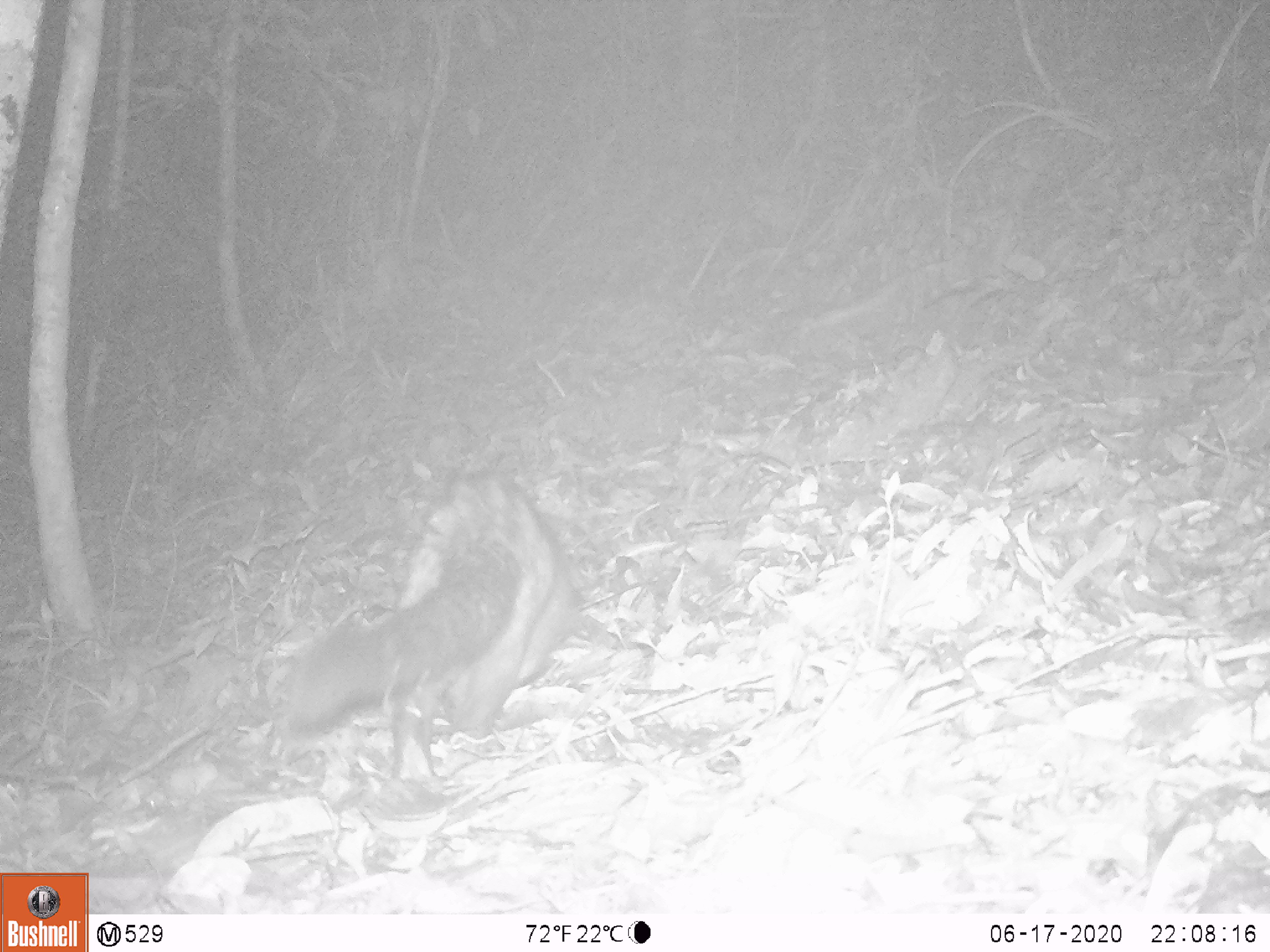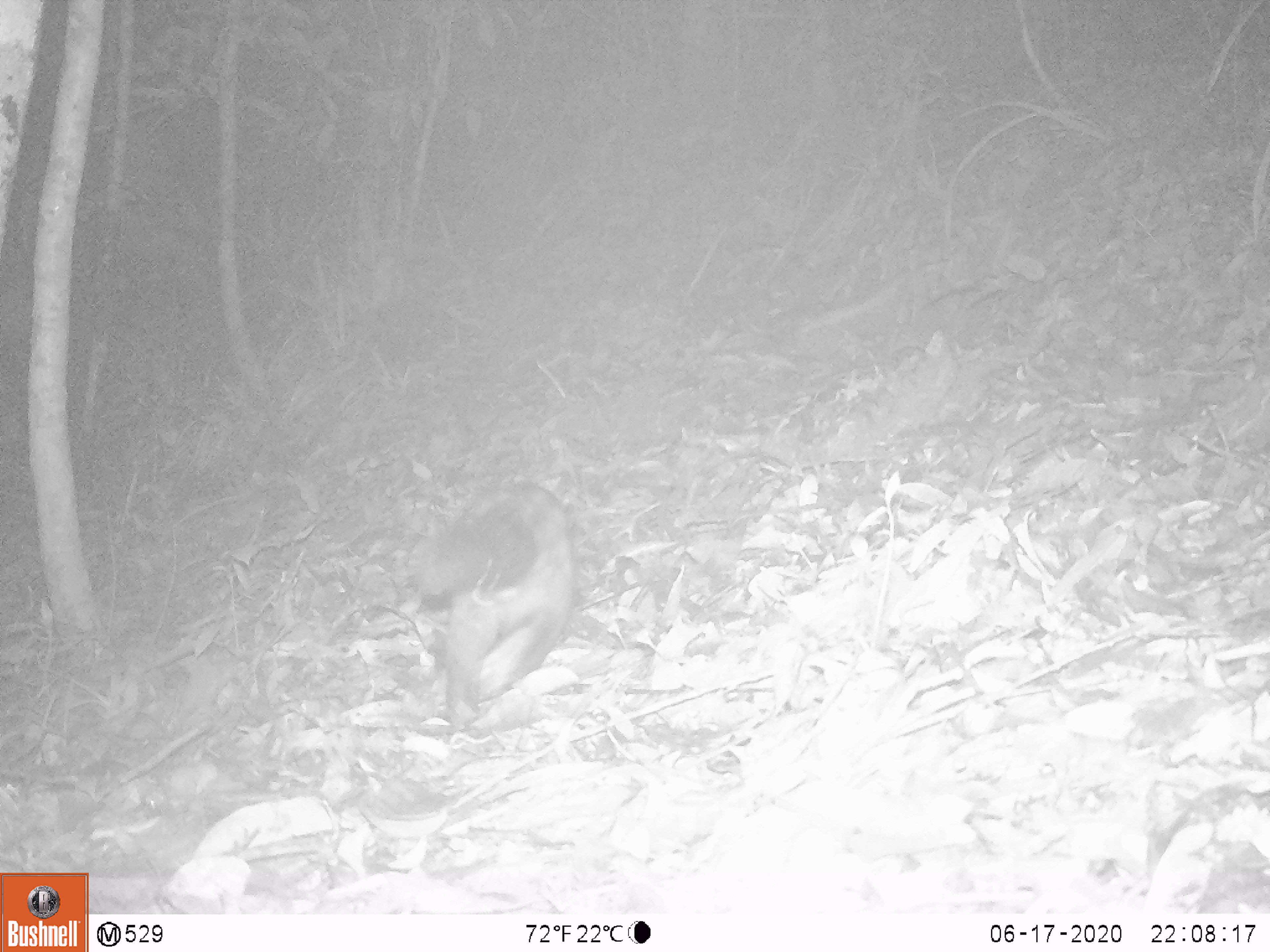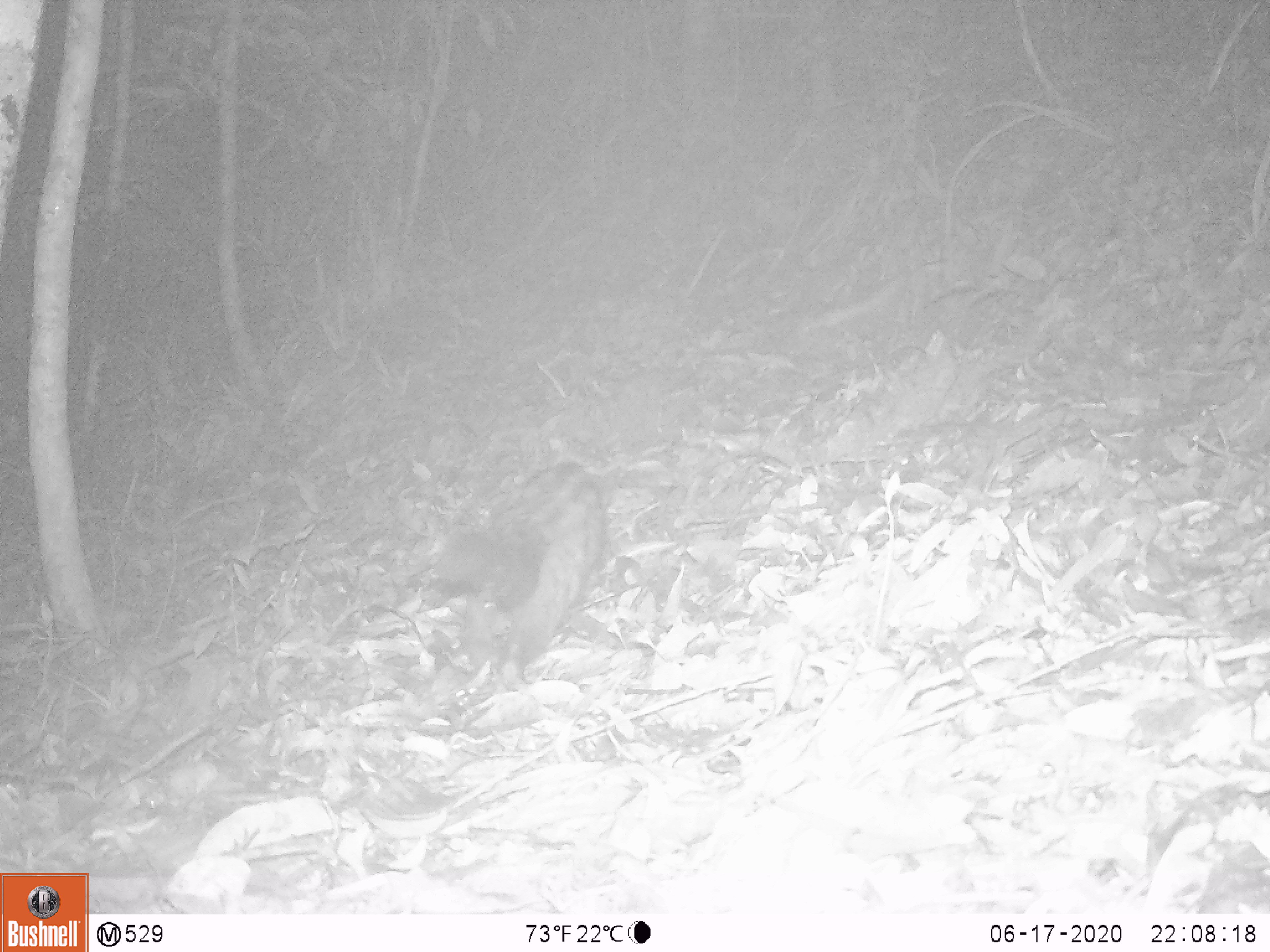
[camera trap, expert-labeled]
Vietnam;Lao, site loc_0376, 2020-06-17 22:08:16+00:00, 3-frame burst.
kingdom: Animalia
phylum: Chordata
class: Mammalia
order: Carnivora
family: Viverridae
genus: Paradoxurus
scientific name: Paradoxurus hermaphroditus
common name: common palm civet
Common palm civet (Paradoxurus hermaphroditus). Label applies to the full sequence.